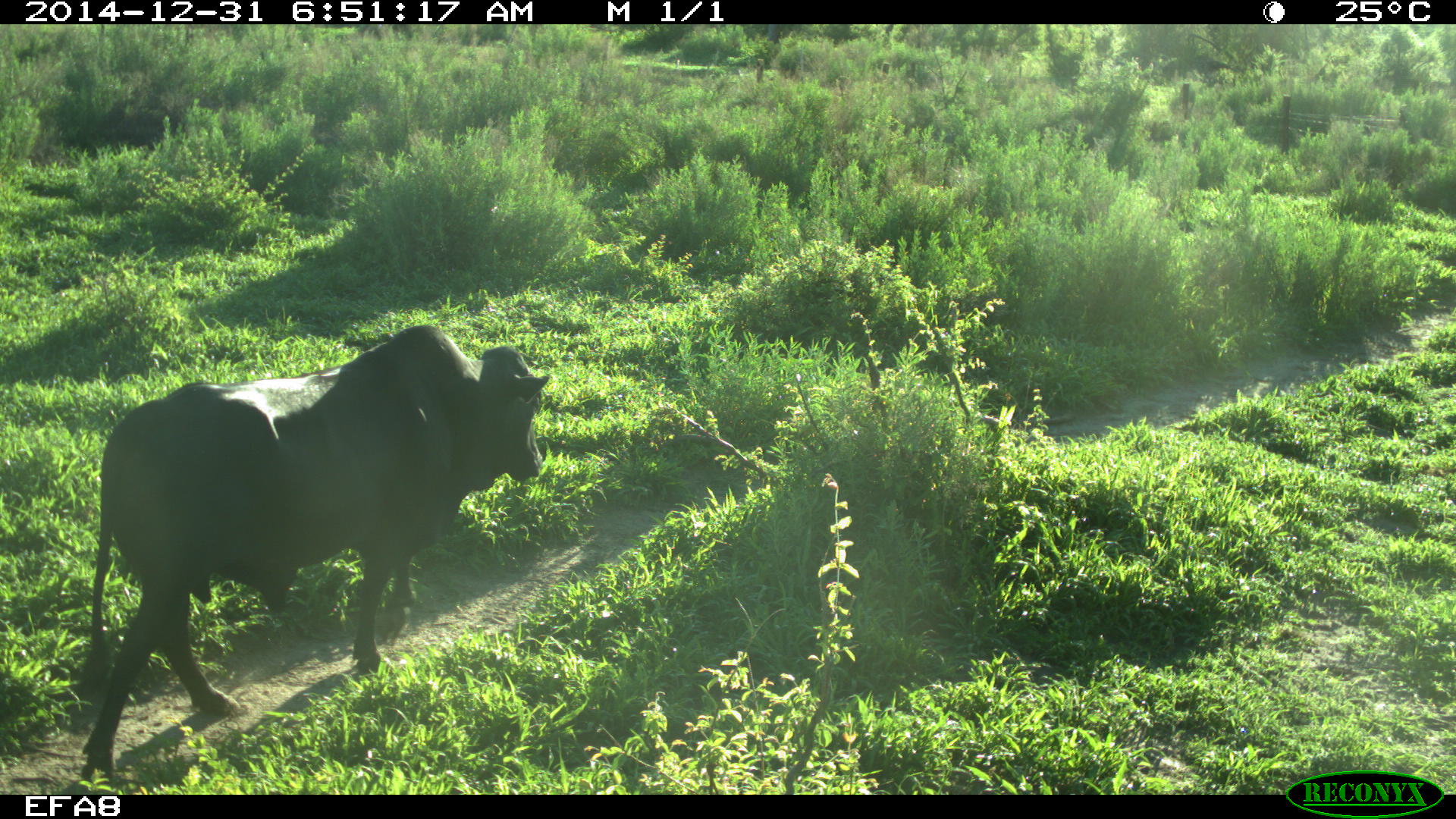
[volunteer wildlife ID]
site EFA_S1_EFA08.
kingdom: Animalia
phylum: Chordata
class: Mammalia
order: Artiodactyla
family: Bovidae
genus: Bos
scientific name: Bos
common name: cattle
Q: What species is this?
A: Cattle (Bos).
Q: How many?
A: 1.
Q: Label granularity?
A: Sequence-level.